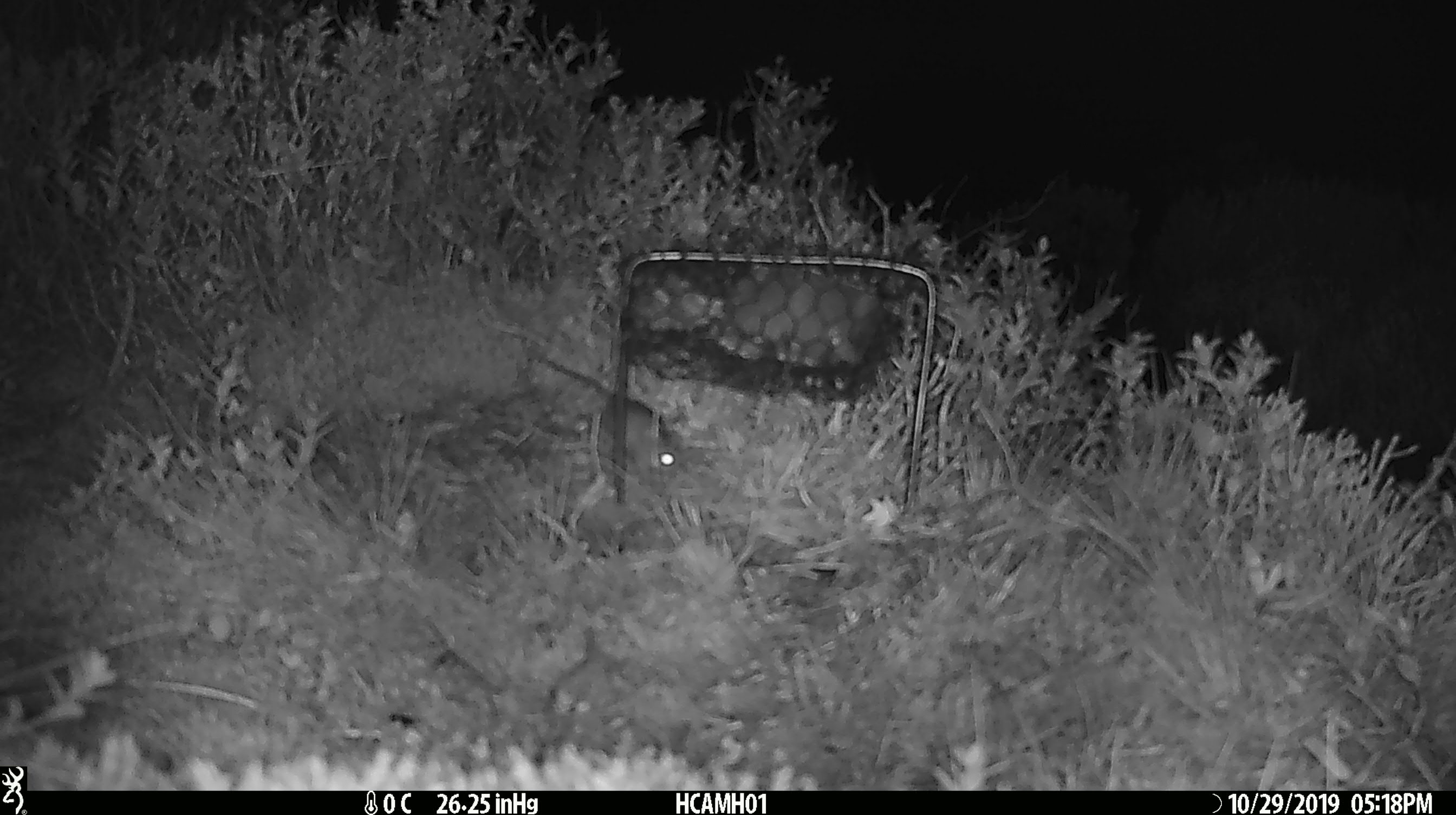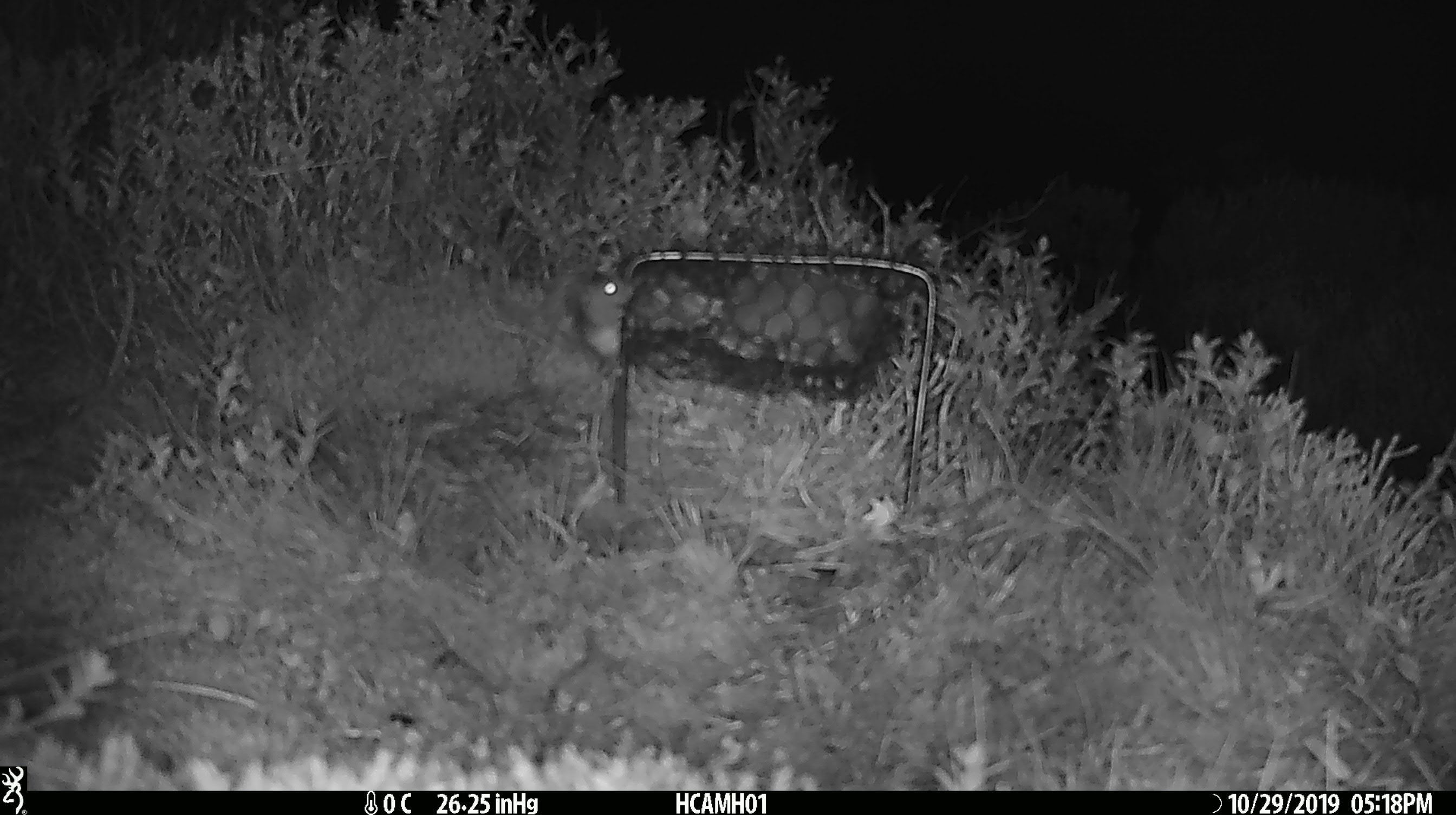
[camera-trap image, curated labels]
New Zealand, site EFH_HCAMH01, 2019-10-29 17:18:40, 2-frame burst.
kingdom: Animalia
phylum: Chordata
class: Mammalia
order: Rodentia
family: Muridae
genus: Mus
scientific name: Mus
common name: mouse